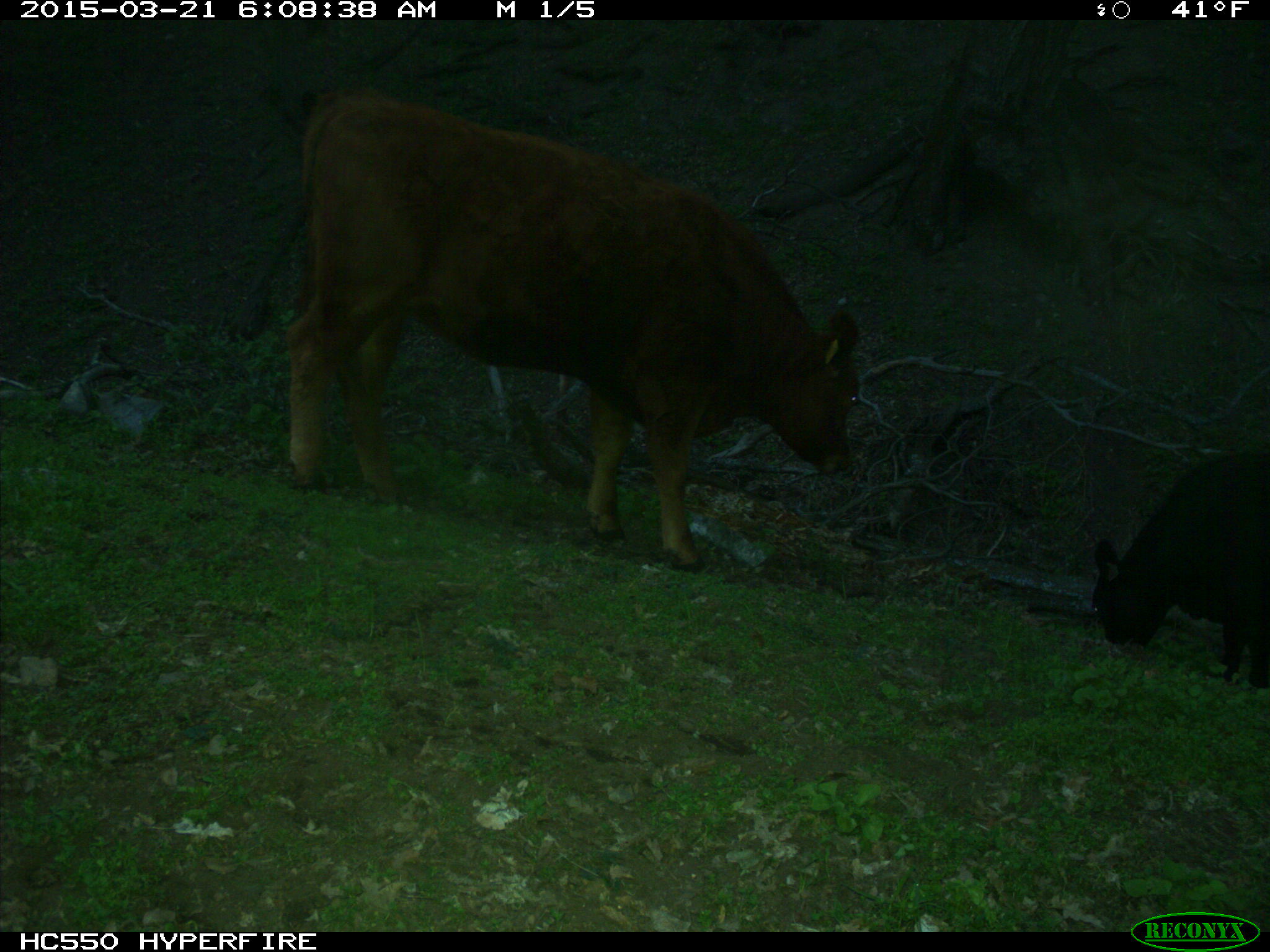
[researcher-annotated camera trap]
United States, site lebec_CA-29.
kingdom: Animalia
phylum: Chordata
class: Mammalia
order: Artiodactyla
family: Bovidae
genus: Bos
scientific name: Bos taurus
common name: domestic cow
Bos taurus (domestic cow).